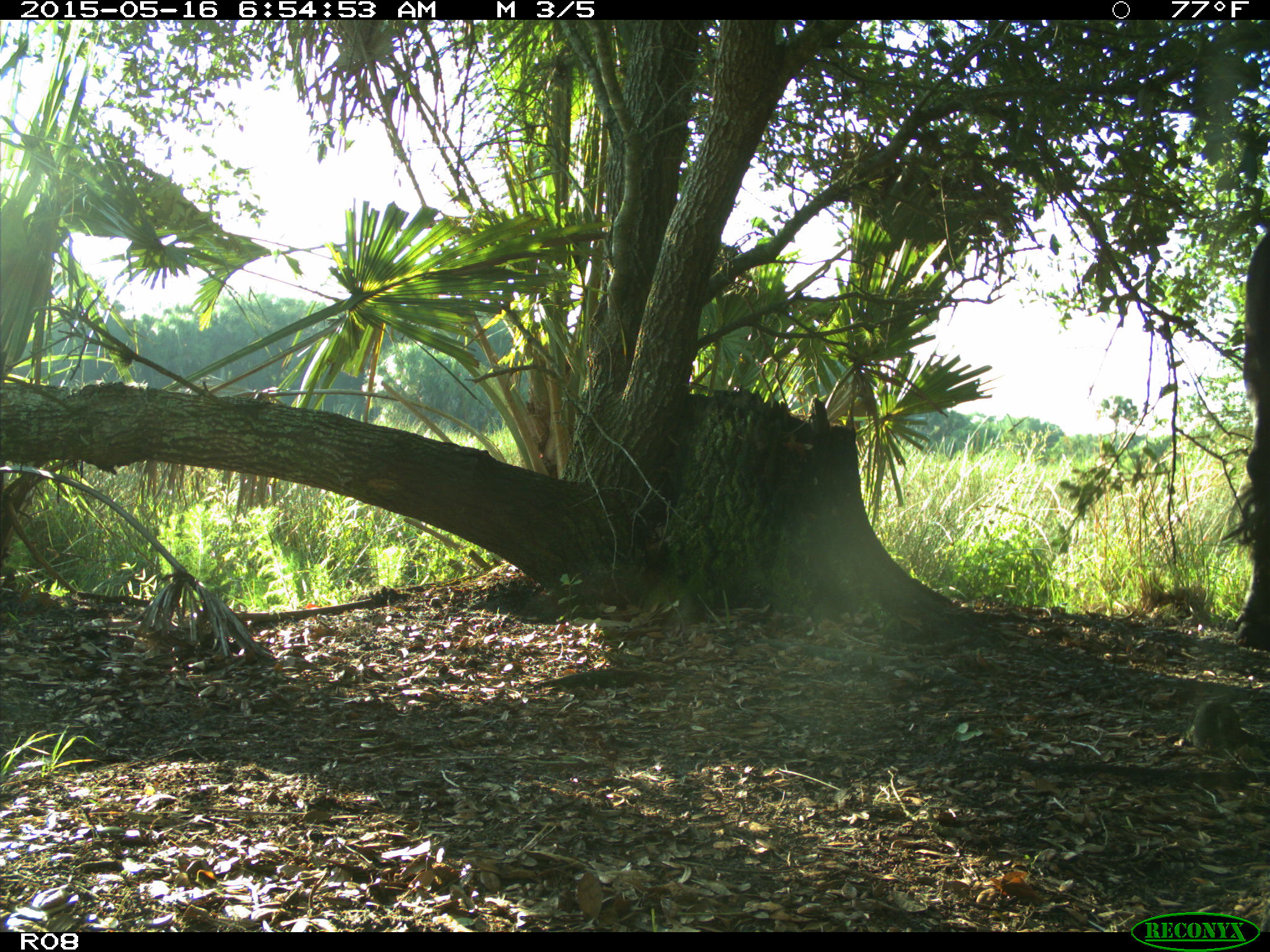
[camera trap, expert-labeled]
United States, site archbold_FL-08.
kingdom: Animalia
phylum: Chordata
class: Mammalia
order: Artiodactyla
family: Bovidae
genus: Bos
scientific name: Bos taurus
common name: domestic cow